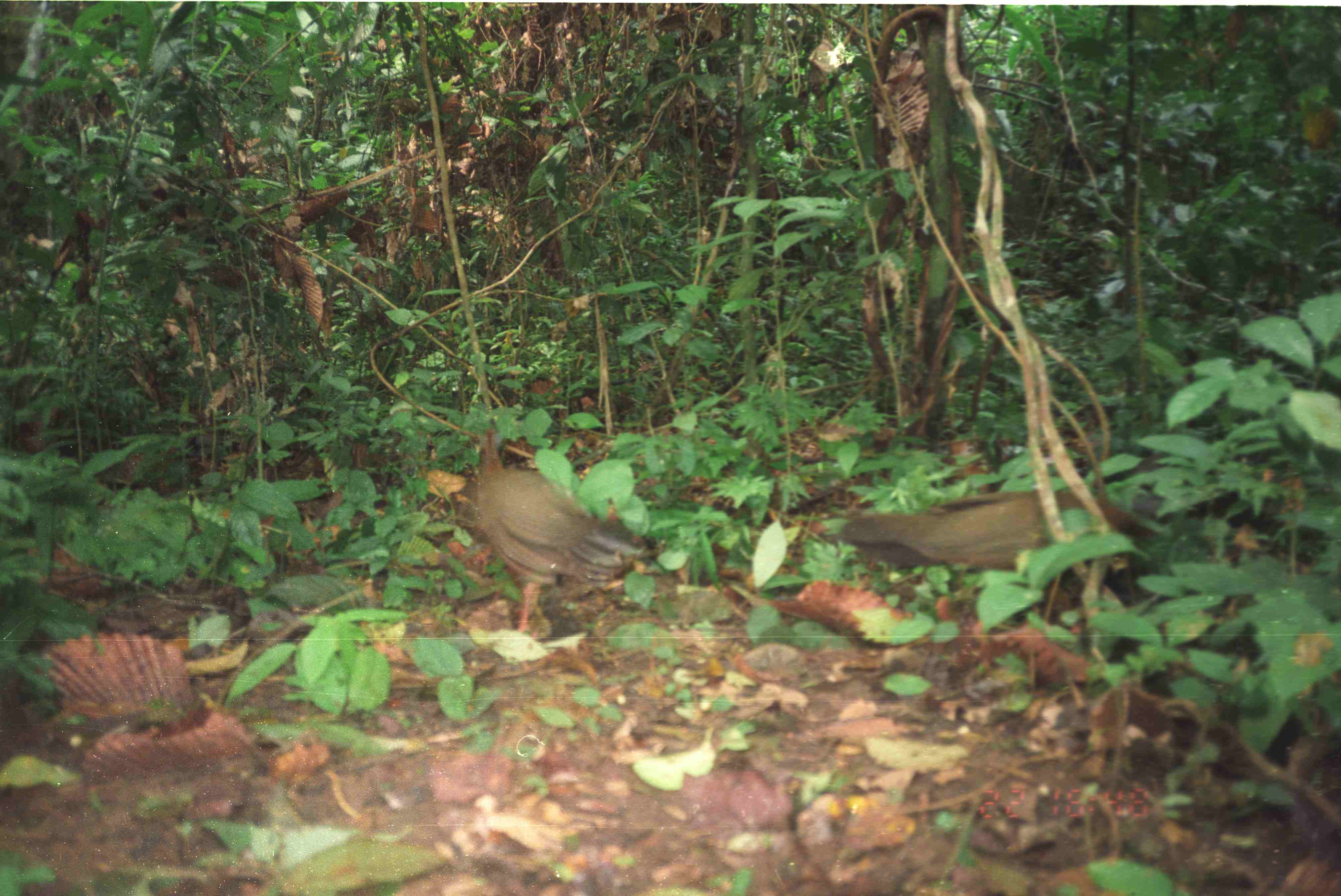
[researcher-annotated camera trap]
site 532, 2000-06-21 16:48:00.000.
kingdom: Animalia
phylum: Chordata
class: Aves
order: Galliformes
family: Phasianidae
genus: Argusianus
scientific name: Argusianus argus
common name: great argus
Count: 2.